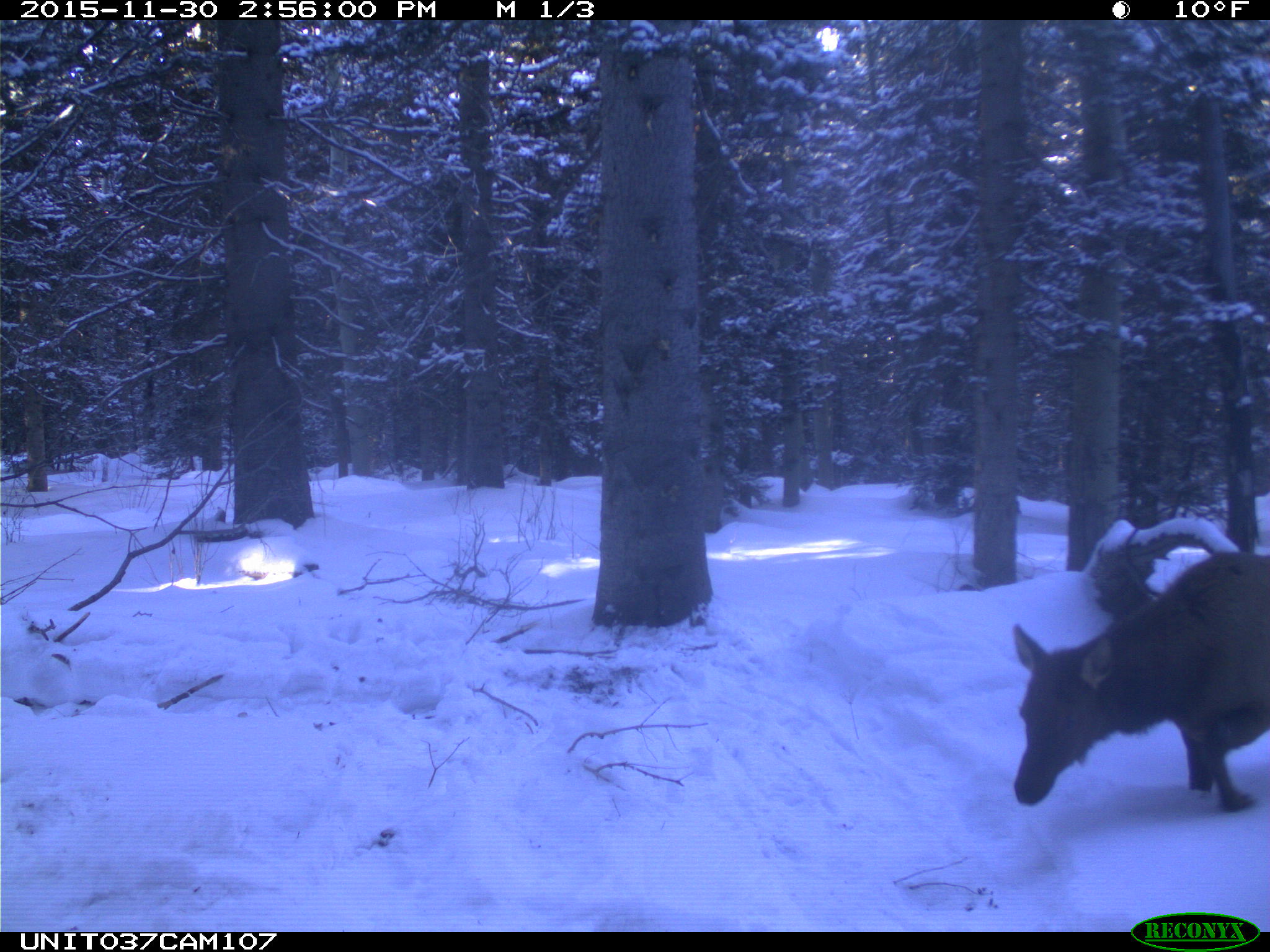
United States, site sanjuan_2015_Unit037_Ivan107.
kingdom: Animalia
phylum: Chordata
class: Mammalia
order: Artiodactyla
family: Cervidae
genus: Cervus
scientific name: Cervus elaphus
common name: red deer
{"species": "Cervus elaphus (red deer)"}